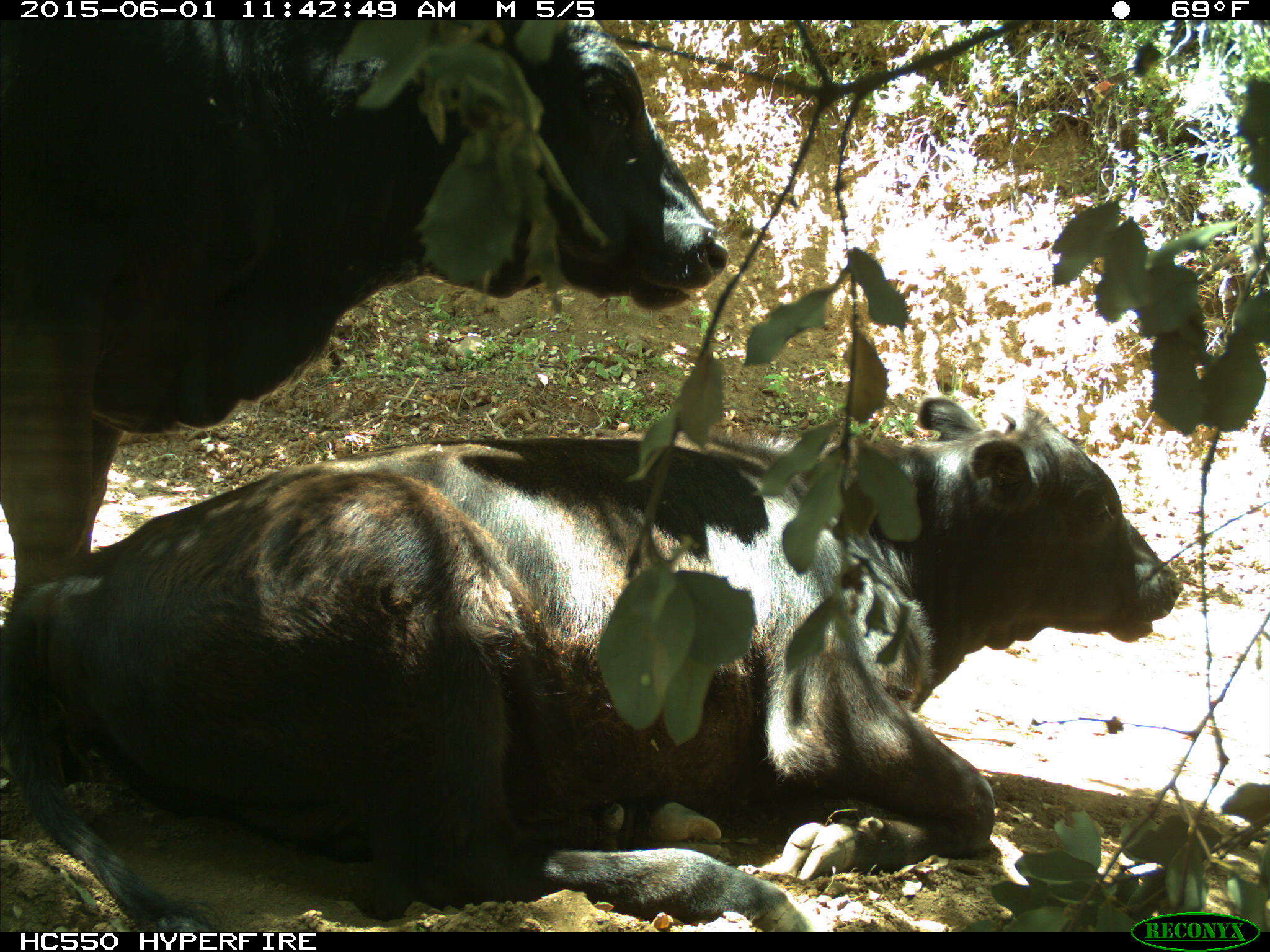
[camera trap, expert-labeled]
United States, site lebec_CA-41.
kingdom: Animalia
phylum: Chordata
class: Mammalia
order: Artiodactyla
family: Bovidae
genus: Bos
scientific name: Bos taurus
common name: domestic cow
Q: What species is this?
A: Bos taurus (domestic cow).